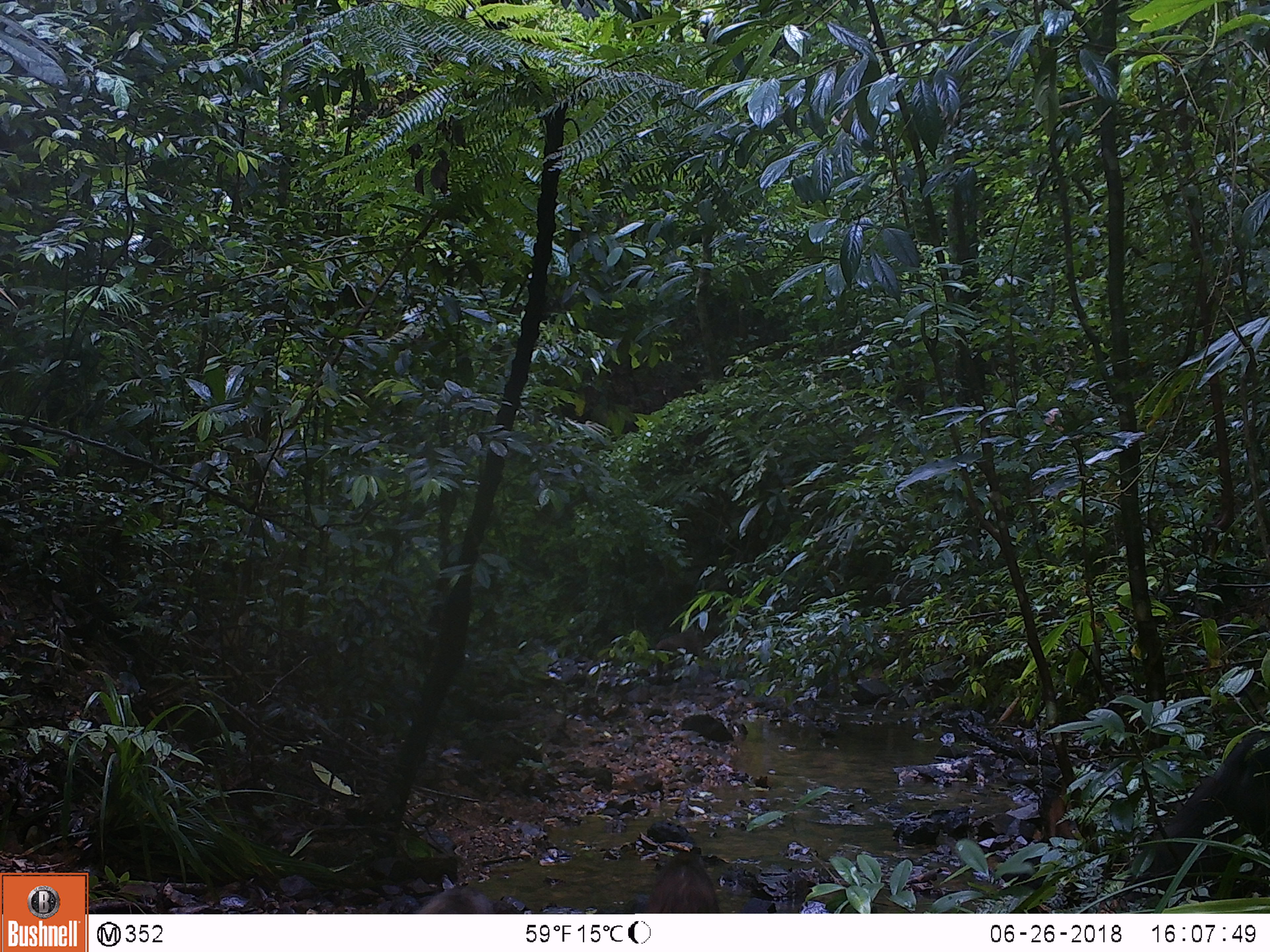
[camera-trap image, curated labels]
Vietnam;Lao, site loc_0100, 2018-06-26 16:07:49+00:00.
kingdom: Animalia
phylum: Chordata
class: Mammalia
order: Artiodactyla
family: Suidae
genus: Sus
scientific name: Sus scrofa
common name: eurasian wild pig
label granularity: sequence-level